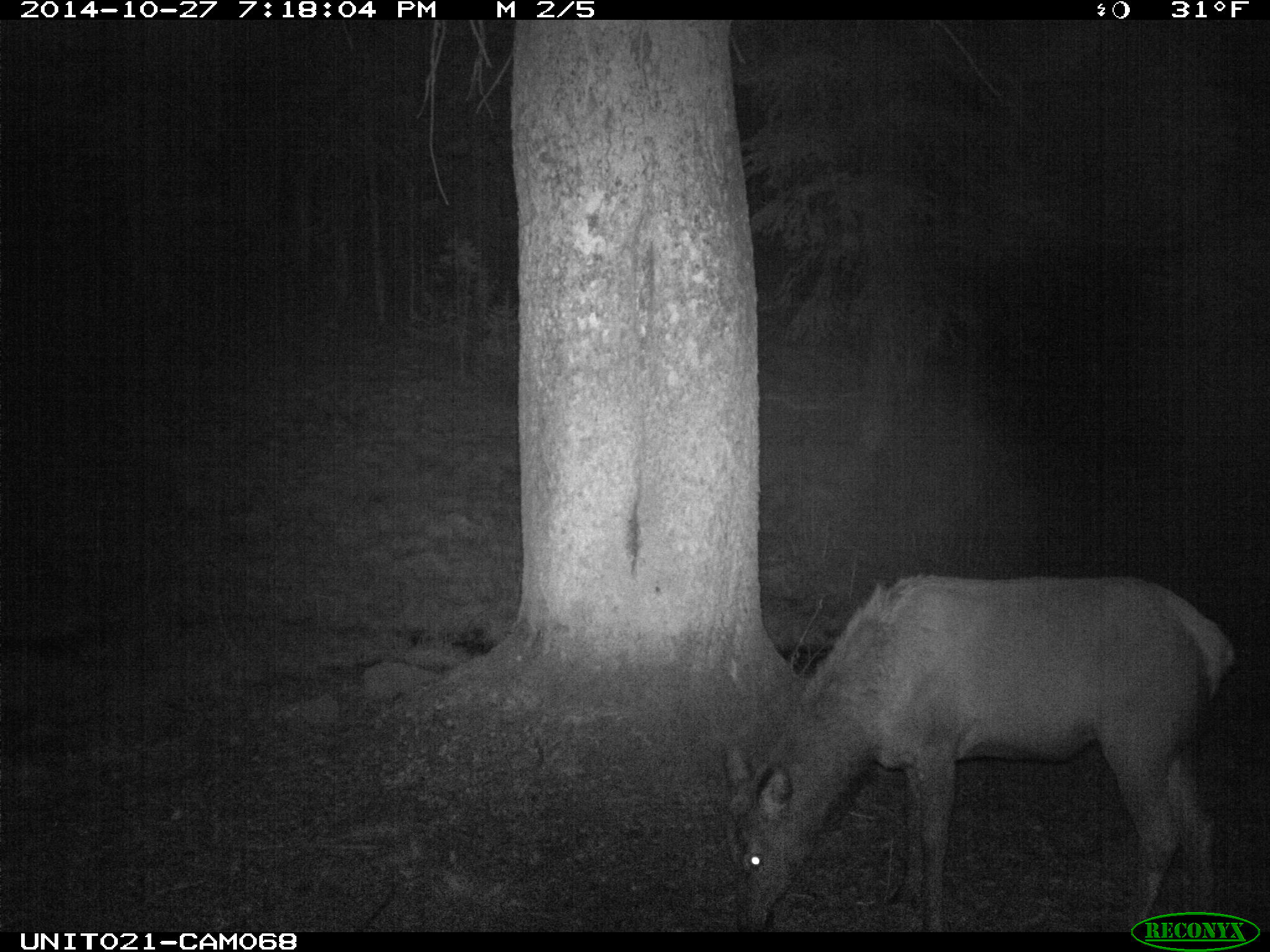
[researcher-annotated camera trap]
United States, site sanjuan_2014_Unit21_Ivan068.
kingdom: Animalia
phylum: Chordata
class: Mammalia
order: Artiodactyla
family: Cervidae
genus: Cervus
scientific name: Cervus elaphus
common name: red deer